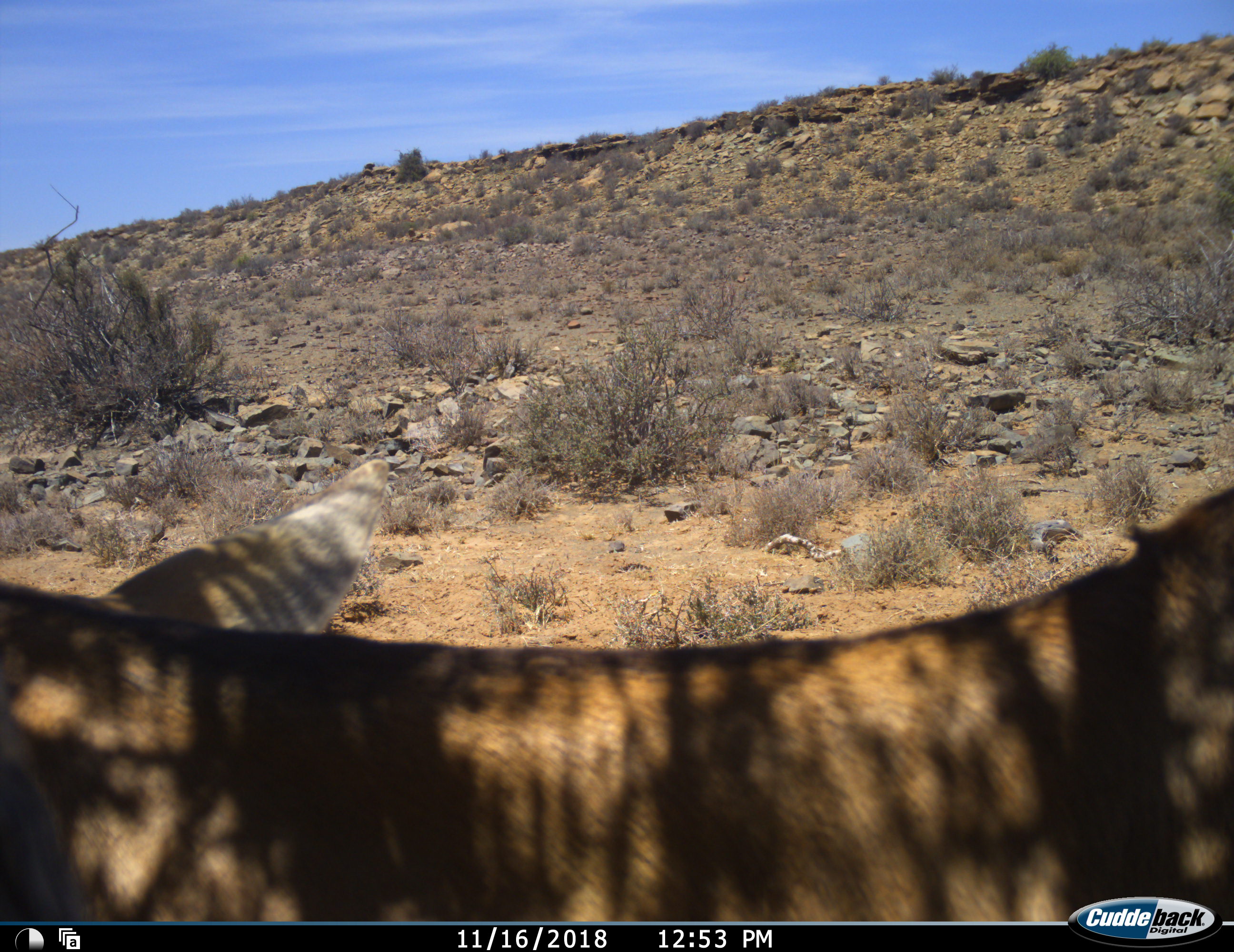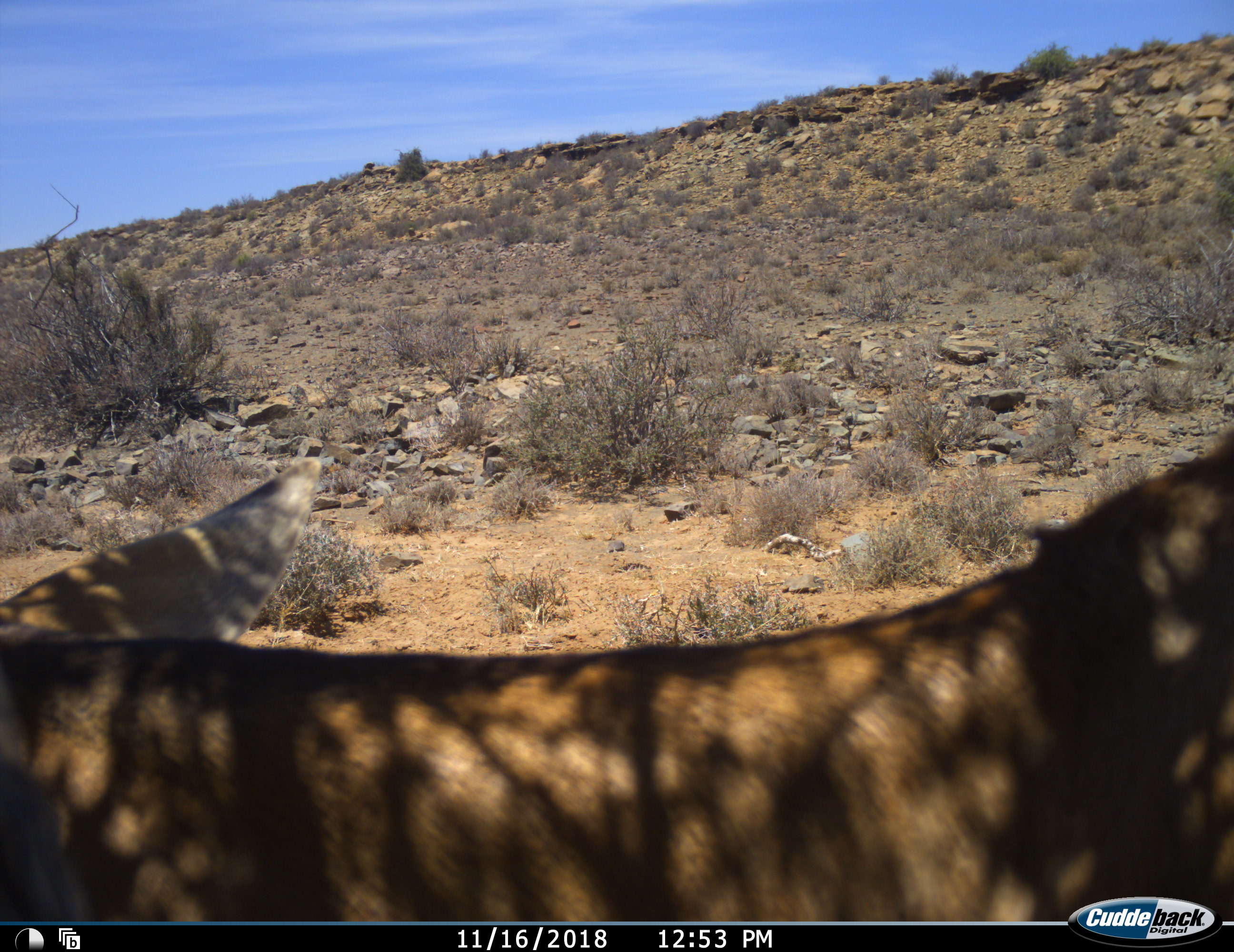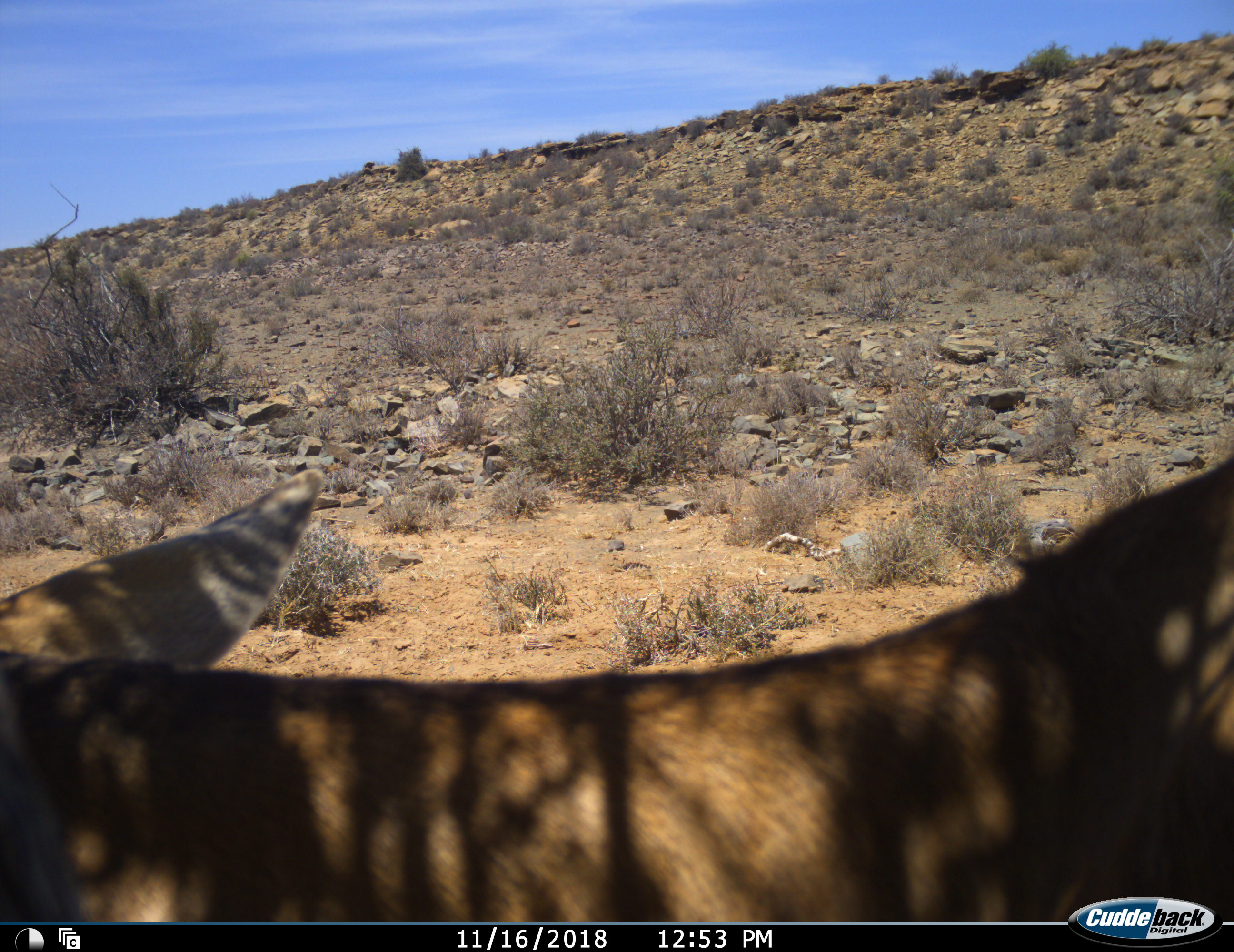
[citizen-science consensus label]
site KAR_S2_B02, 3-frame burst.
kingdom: Animalia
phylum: Chordata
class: Mammalia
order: Artiodactyla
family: Bovidae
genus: Alcelaphus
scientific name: Alcelaphus buselaphus caama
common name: red hartebeest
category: hartebeestred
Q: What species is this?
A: Hartebeestred (red hartebeest) (Alcelaphus buselaphus caama).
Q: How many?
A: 1.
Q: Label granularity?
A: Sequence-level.